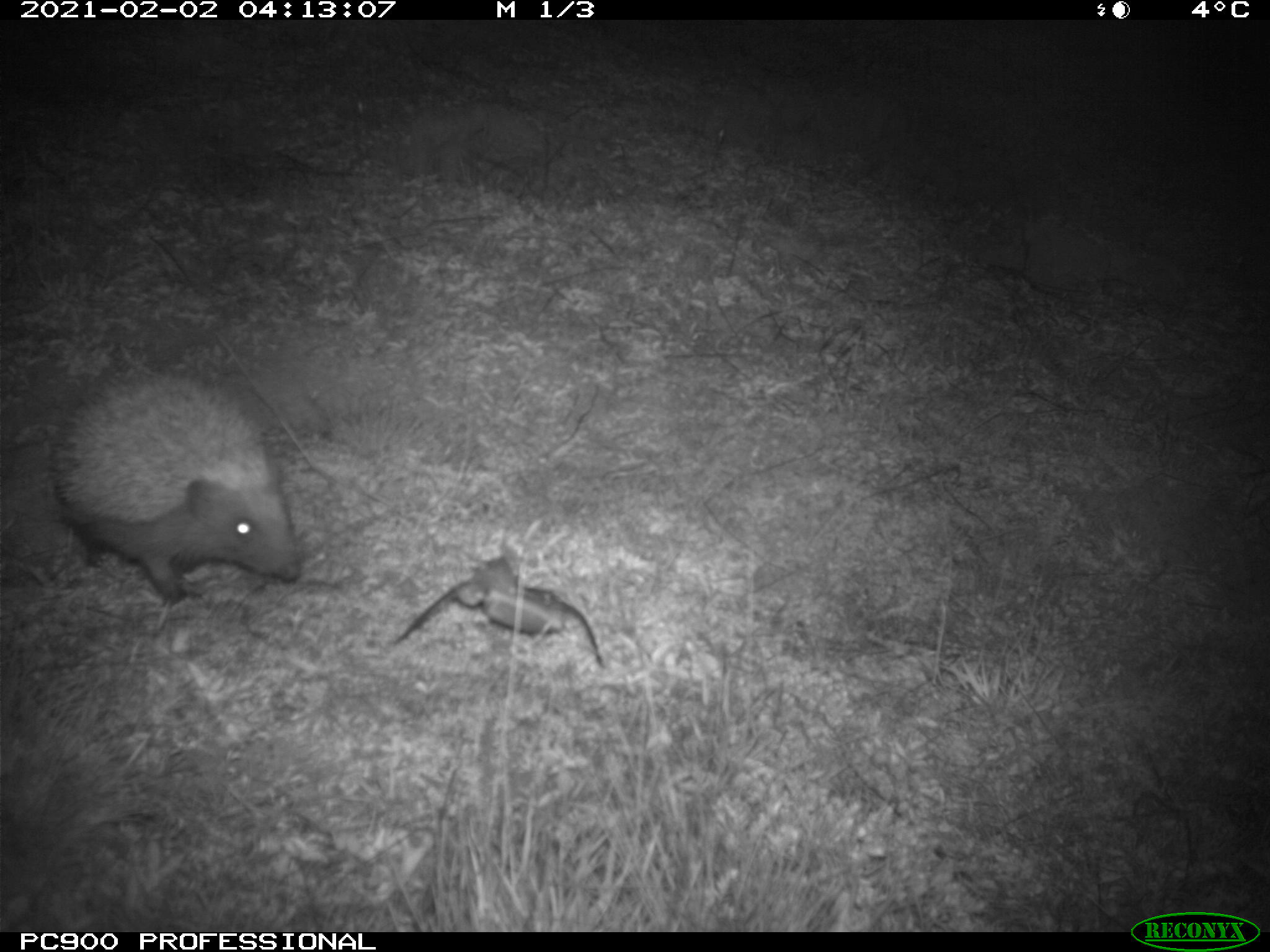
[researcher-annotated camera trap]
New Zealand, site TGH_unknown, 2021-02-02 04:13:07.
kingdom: Animalia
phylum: Chordata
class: Mammalia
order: Eulipotyphla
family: Erinaceidae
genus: Erinaceus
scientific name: Erinaceus europaeus europaeus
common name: european hedgehog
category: hedgehog